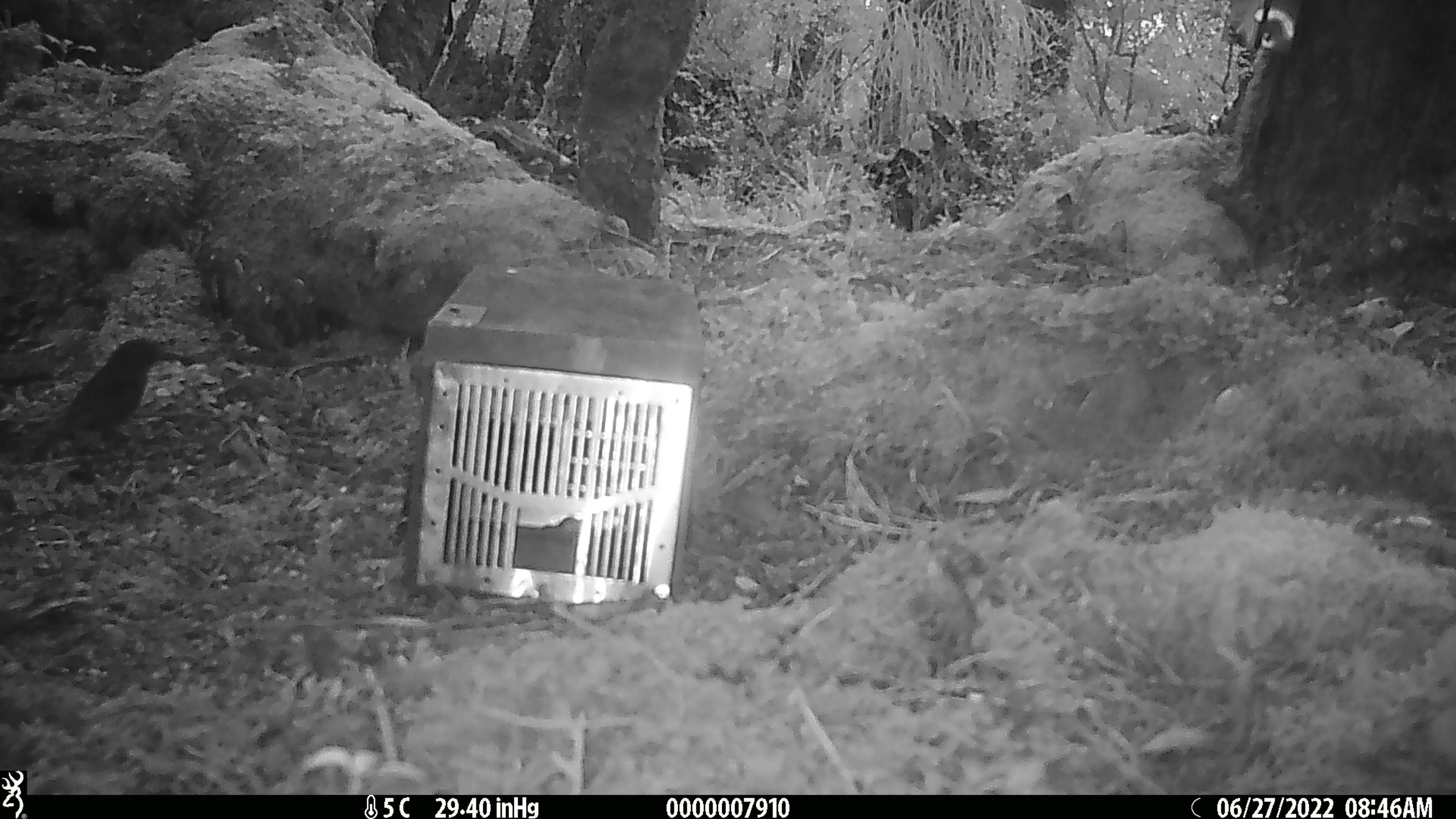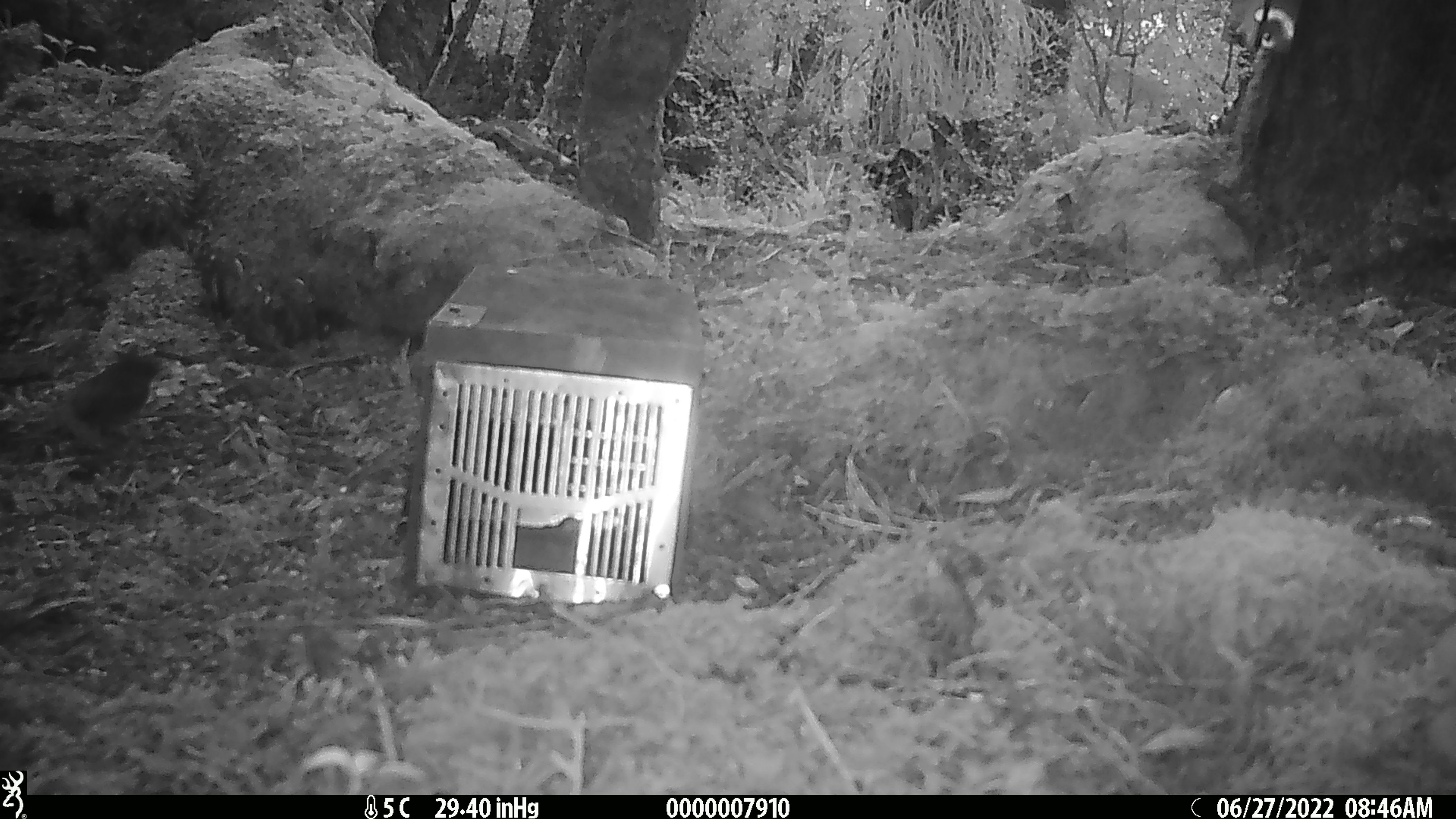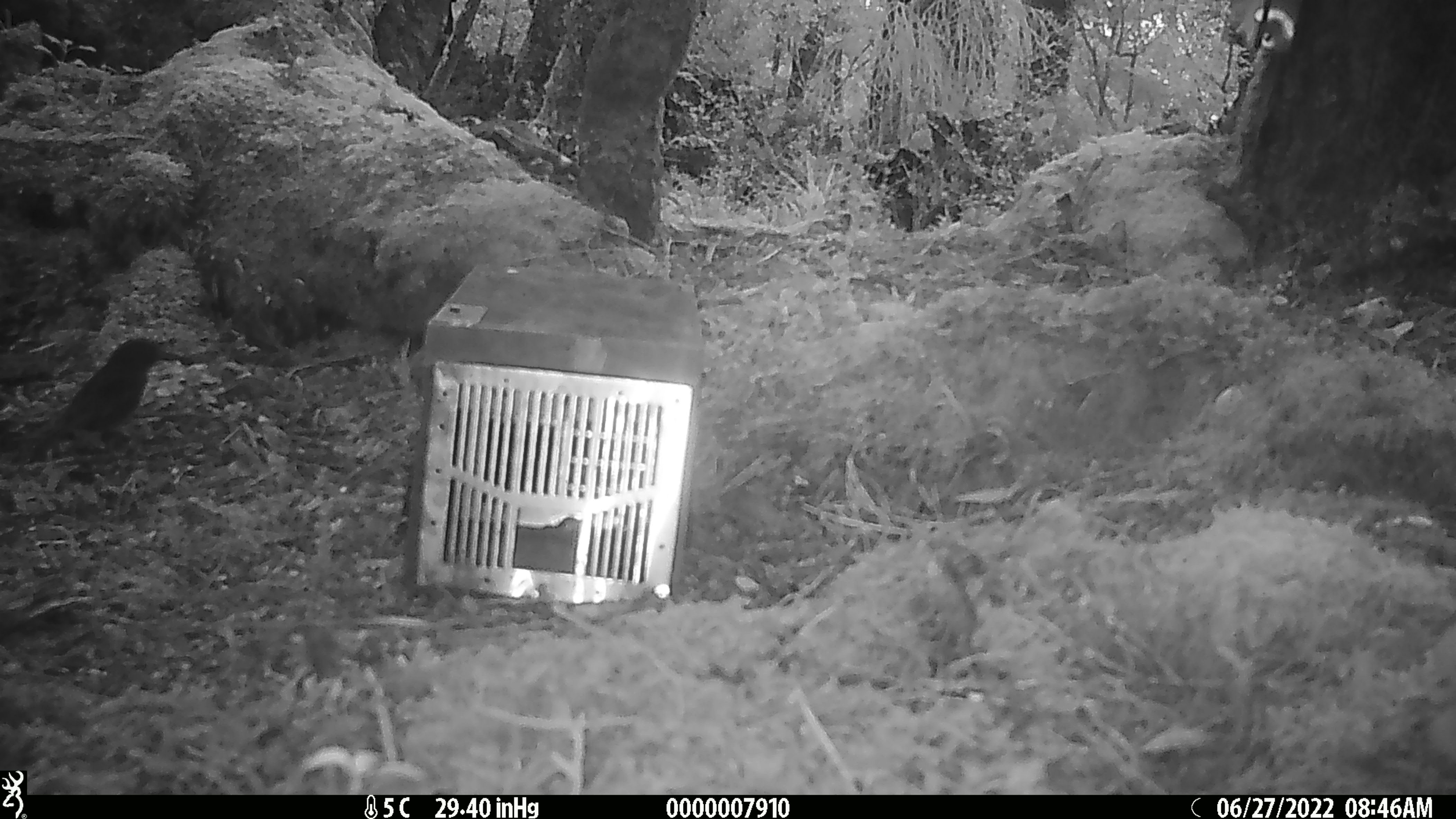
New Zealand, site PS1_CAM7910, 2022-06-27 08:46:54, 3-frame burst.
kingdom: Animalia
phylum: Chordata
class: Aves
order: Passeriformes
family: Petroicidae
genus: Petroica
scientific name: Petroica australis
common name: new zealand robin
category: robin